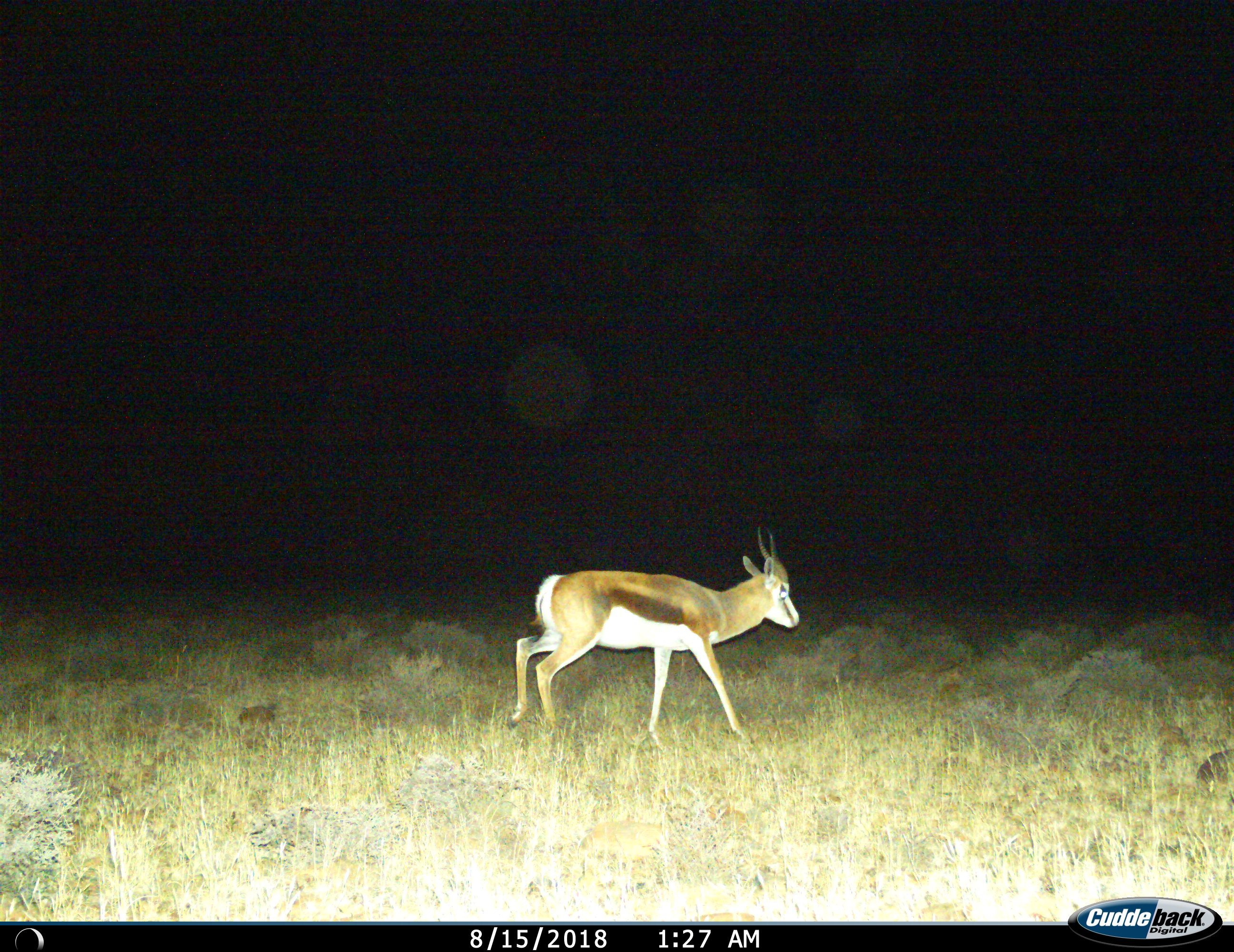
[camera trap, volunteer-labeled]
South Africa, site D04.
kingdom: Animalia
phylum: Chordata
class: Mammalia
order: Artiodactyla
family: Bovidae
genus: Antidorcas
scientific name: Antidorcas marsupialis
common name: springbok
Springbok (Antidorcas marsupialis), count 1. Behavior (volunteer vote fractions): standing 0%, resting 0%, moving 100%, interacting 0%. Young present (vote fraction): 0%. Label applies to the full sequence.